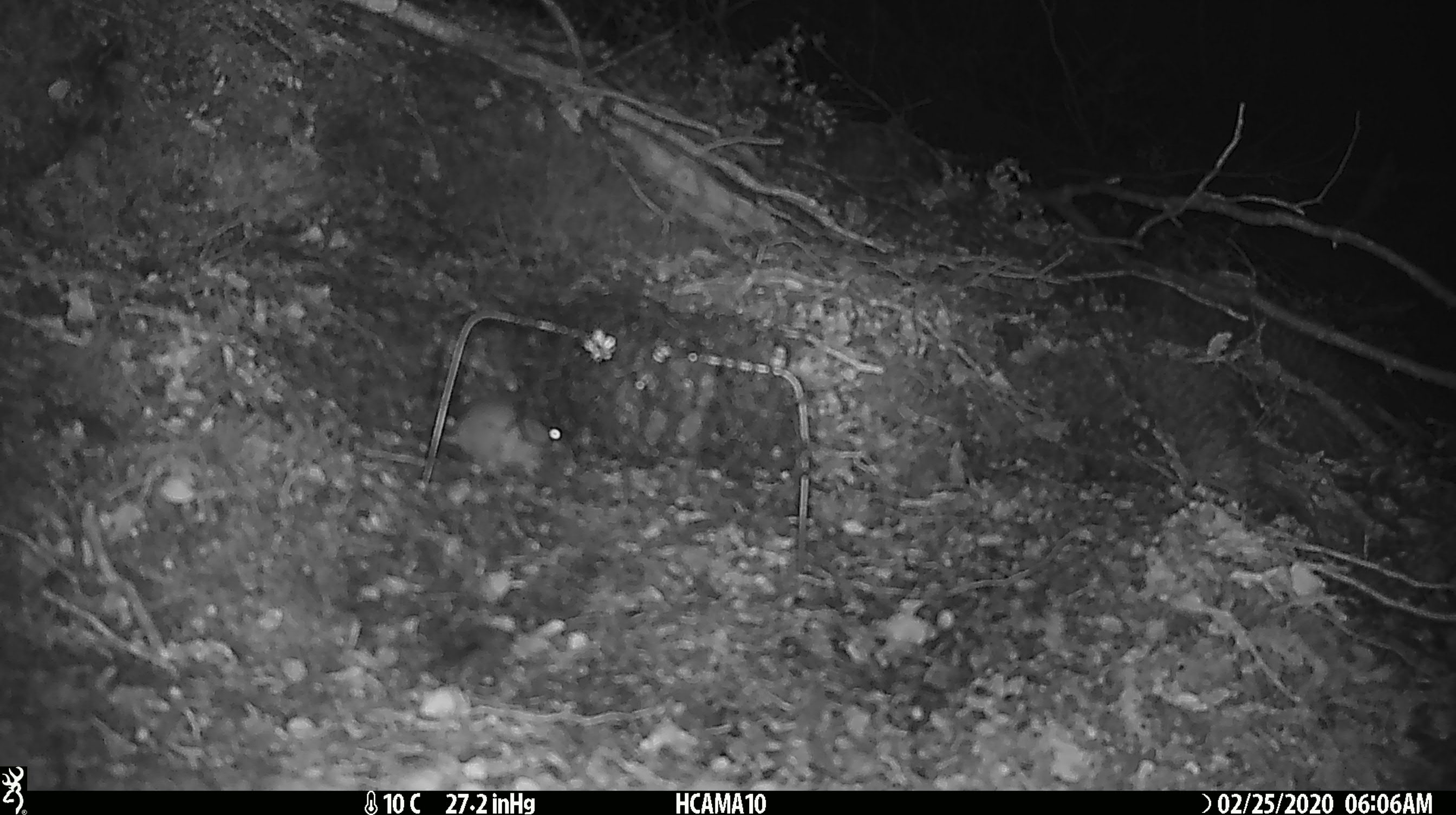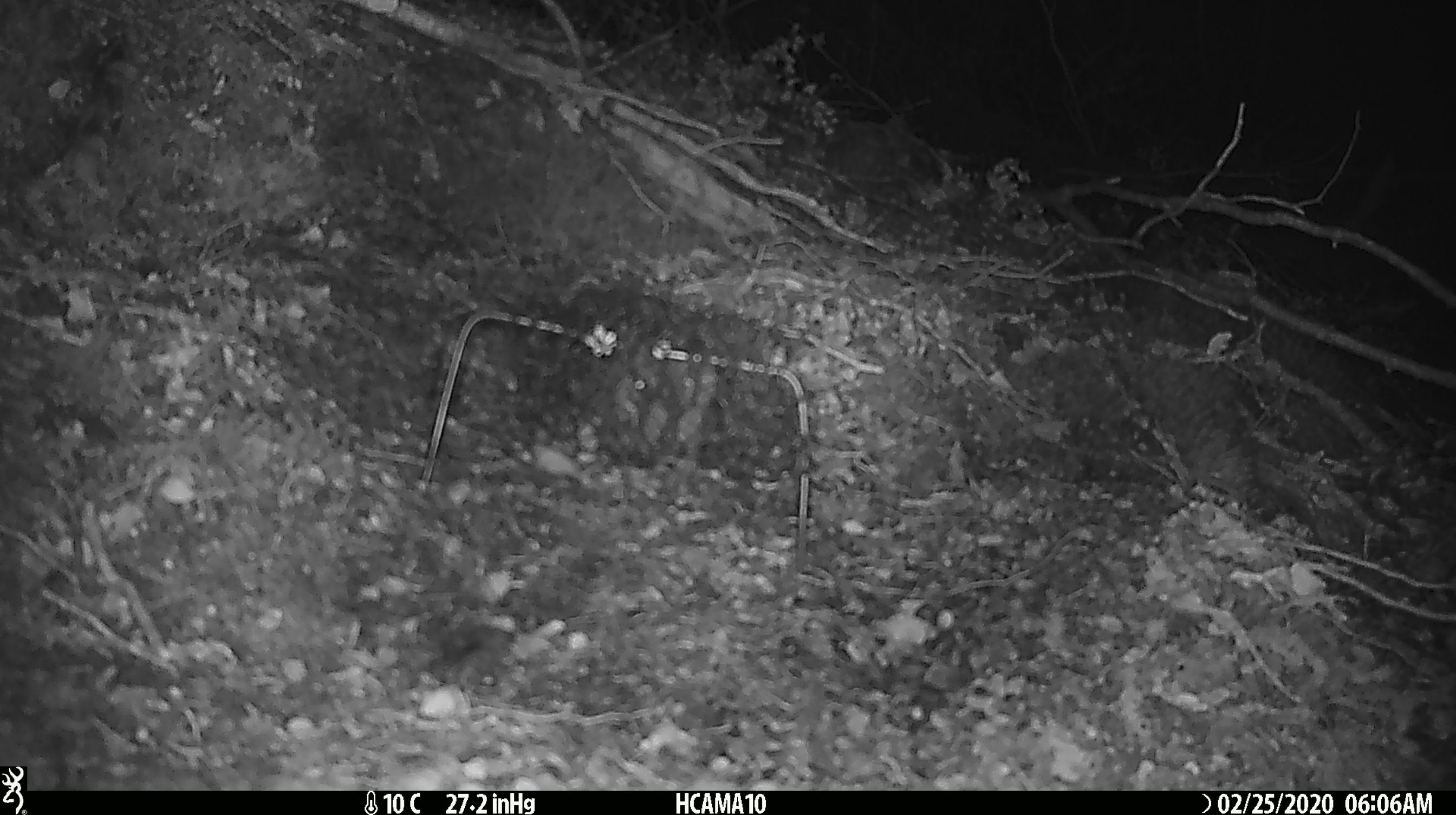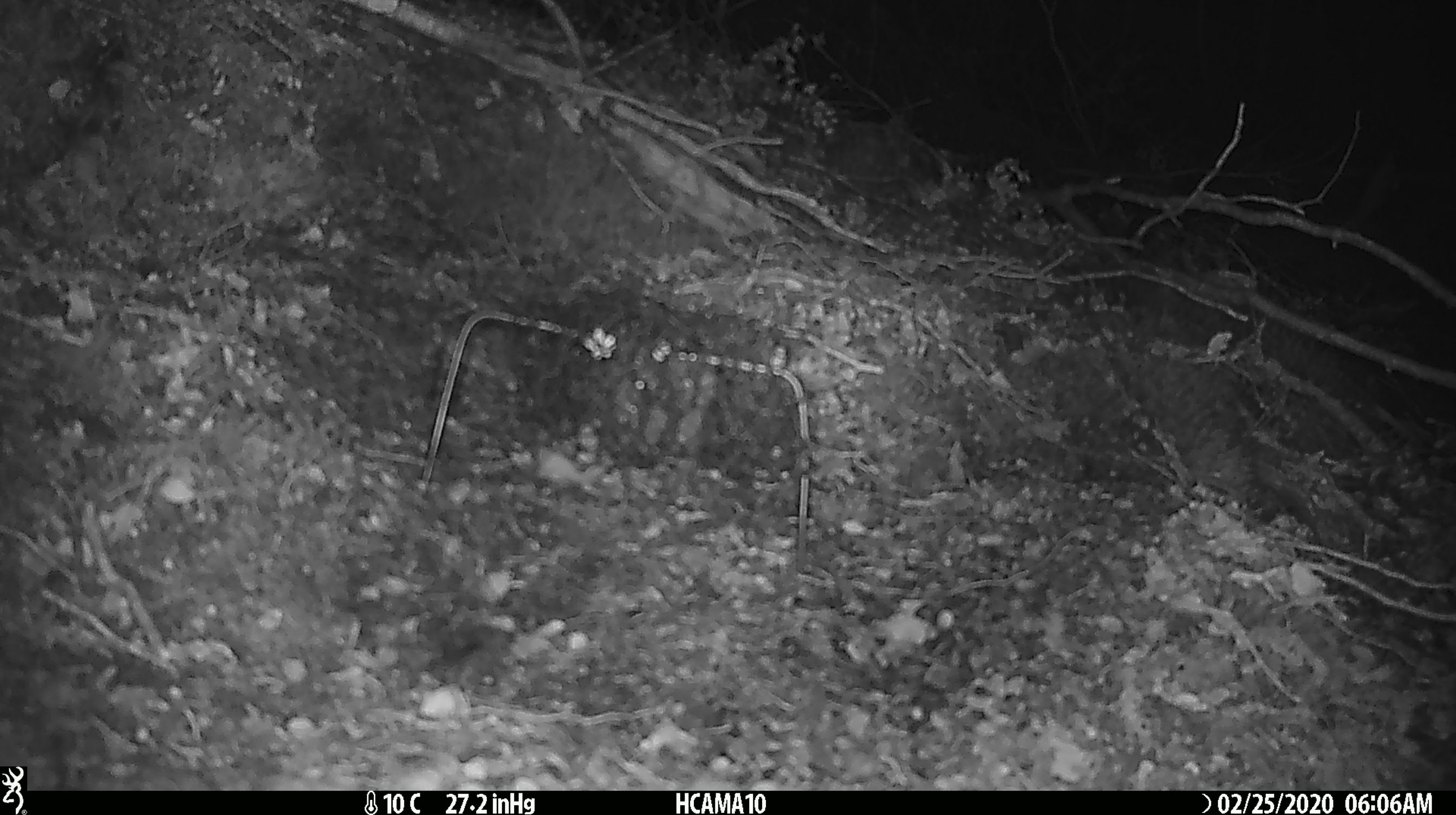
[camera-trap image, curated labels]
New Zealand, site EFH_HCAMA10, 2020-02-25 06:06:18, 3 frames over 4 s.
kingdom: Animalia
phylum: Chordata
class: Mammalia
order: Rodentia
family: Muridae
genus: Mus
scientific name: Mus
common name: mouse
Mouse (Mus).